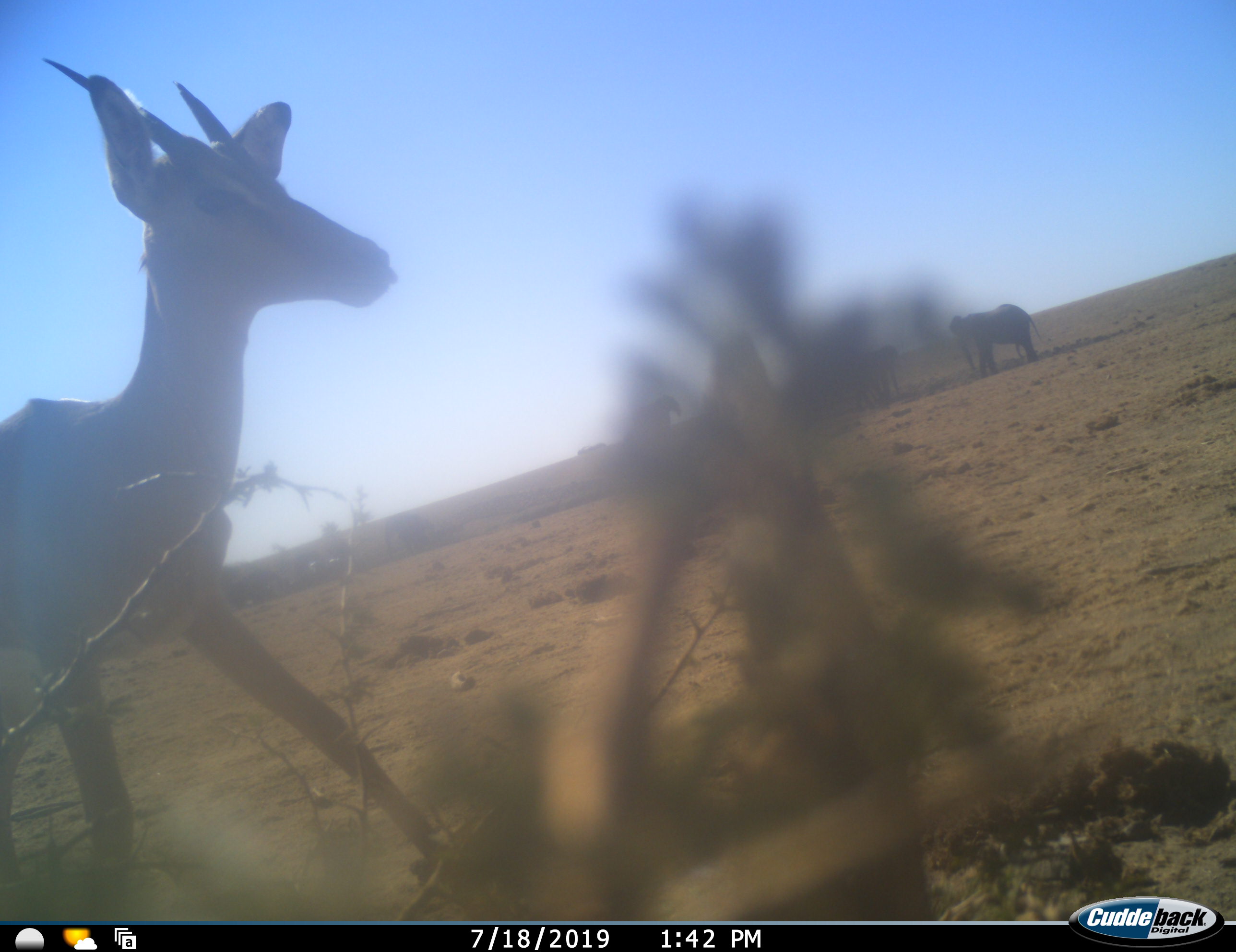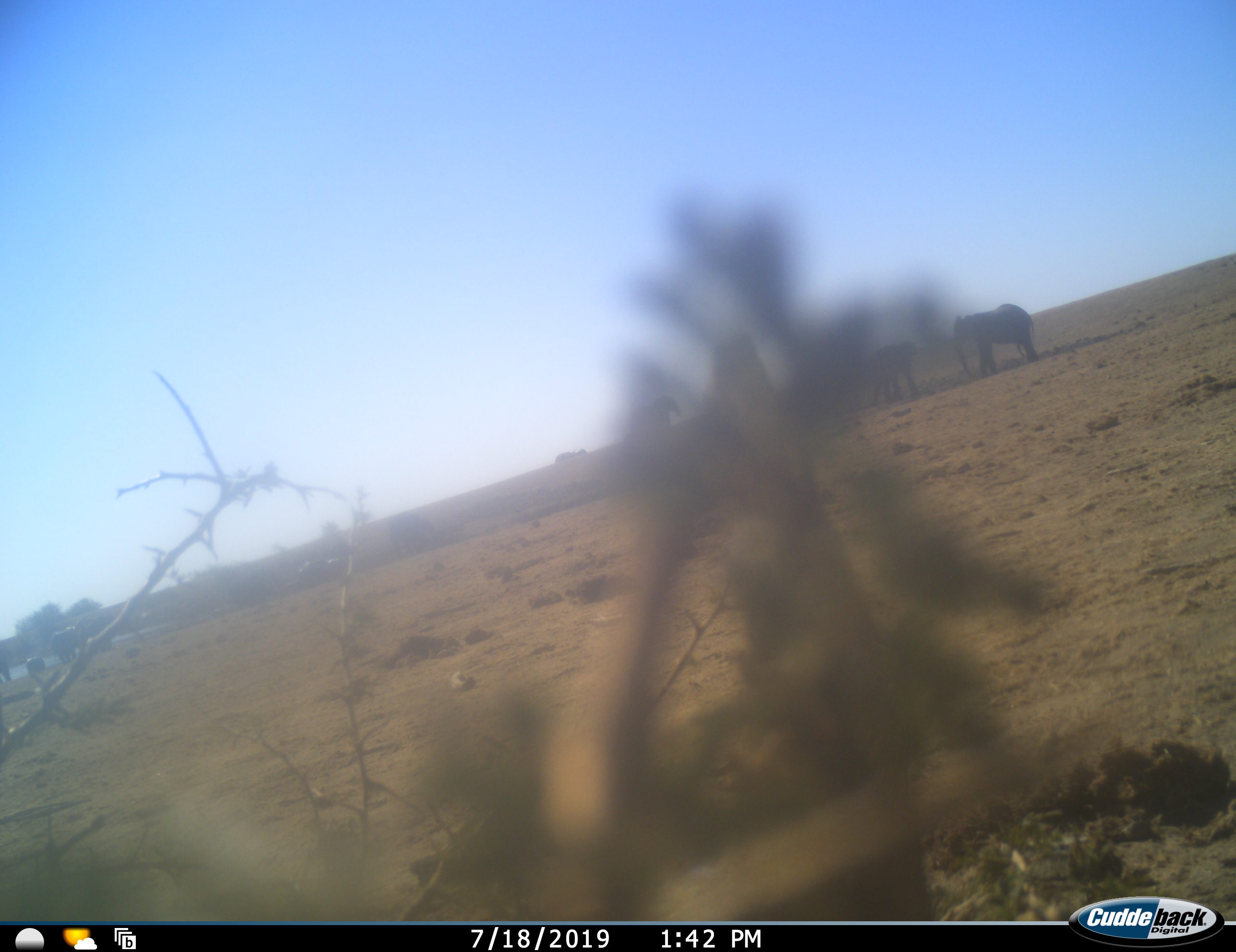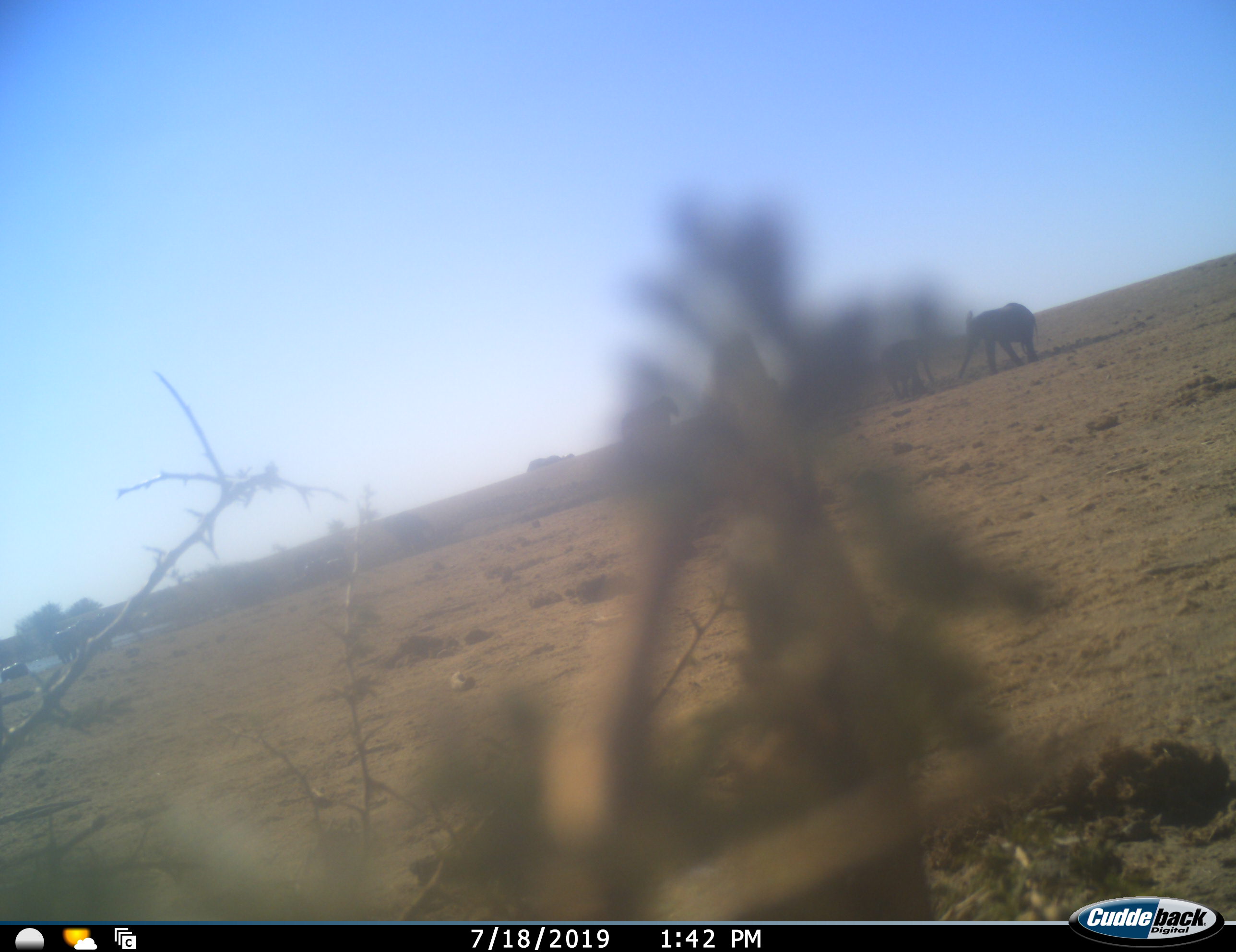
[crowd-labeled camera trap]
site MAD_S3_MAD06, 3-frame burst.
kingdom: Animalia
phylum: Chordata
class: Mammalia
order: Proboscidea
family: Elephantidae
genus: Loxodonta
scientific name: Loxodonta africana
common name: african bush elephant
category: elephant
Elephant (african bush elephant) (Loxodonta africana), count 7. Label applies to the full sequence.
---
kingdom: Animalia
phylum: Chordata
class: Mammalia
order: Artiodactyla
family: Bovidae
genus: Aepyceros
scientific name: Aepyceros melampus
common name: impala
Impala (Aepyceros melampus), count 1. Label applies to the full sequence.